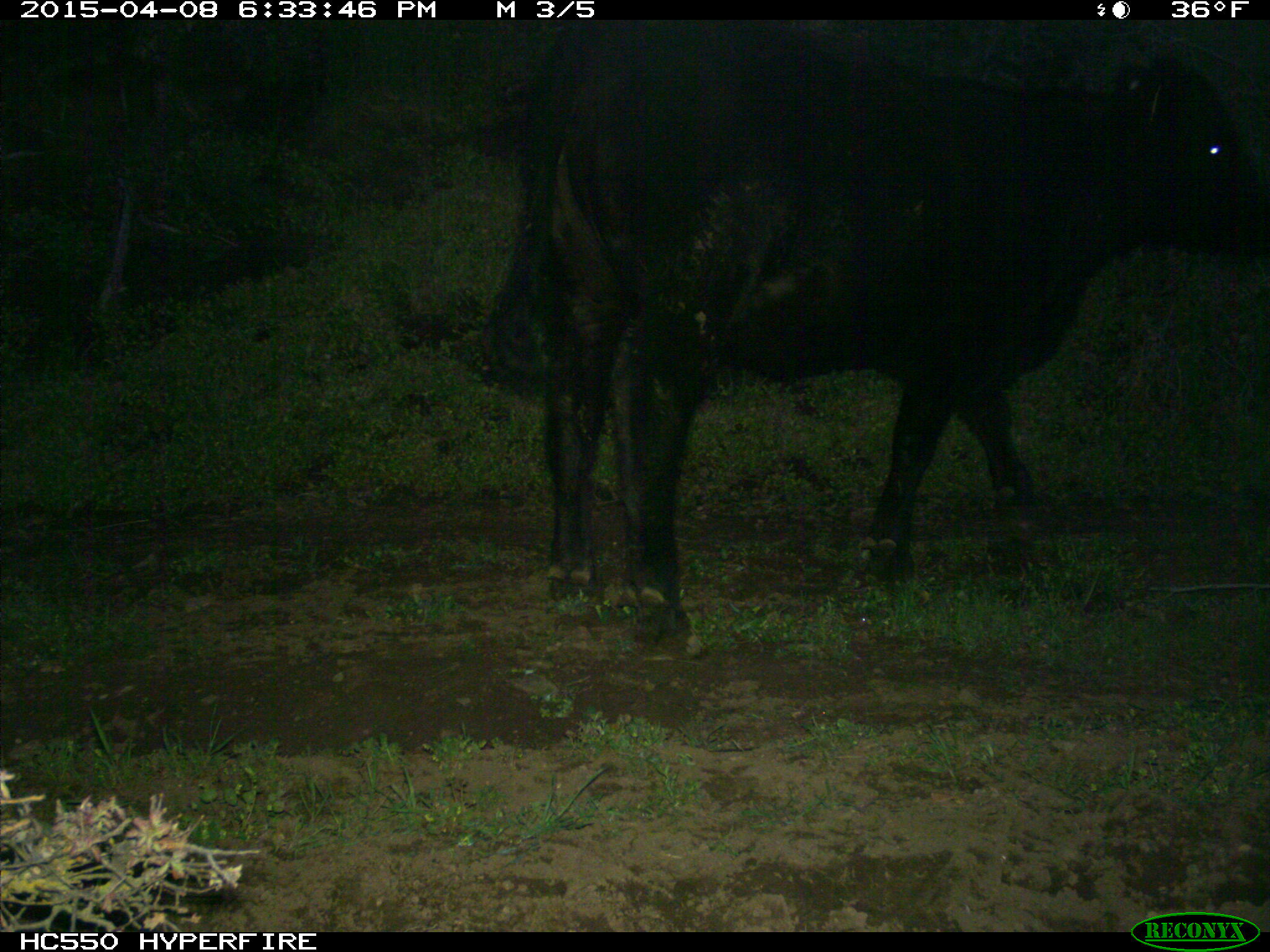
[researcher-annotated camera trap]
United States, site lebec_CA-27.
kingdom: Animalia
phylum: Chordata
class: Mammalia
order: Artiodactyla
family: Bovidae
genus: Bos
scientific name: Bos taurus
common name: domestic cow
Bos taurus (domestic cow).